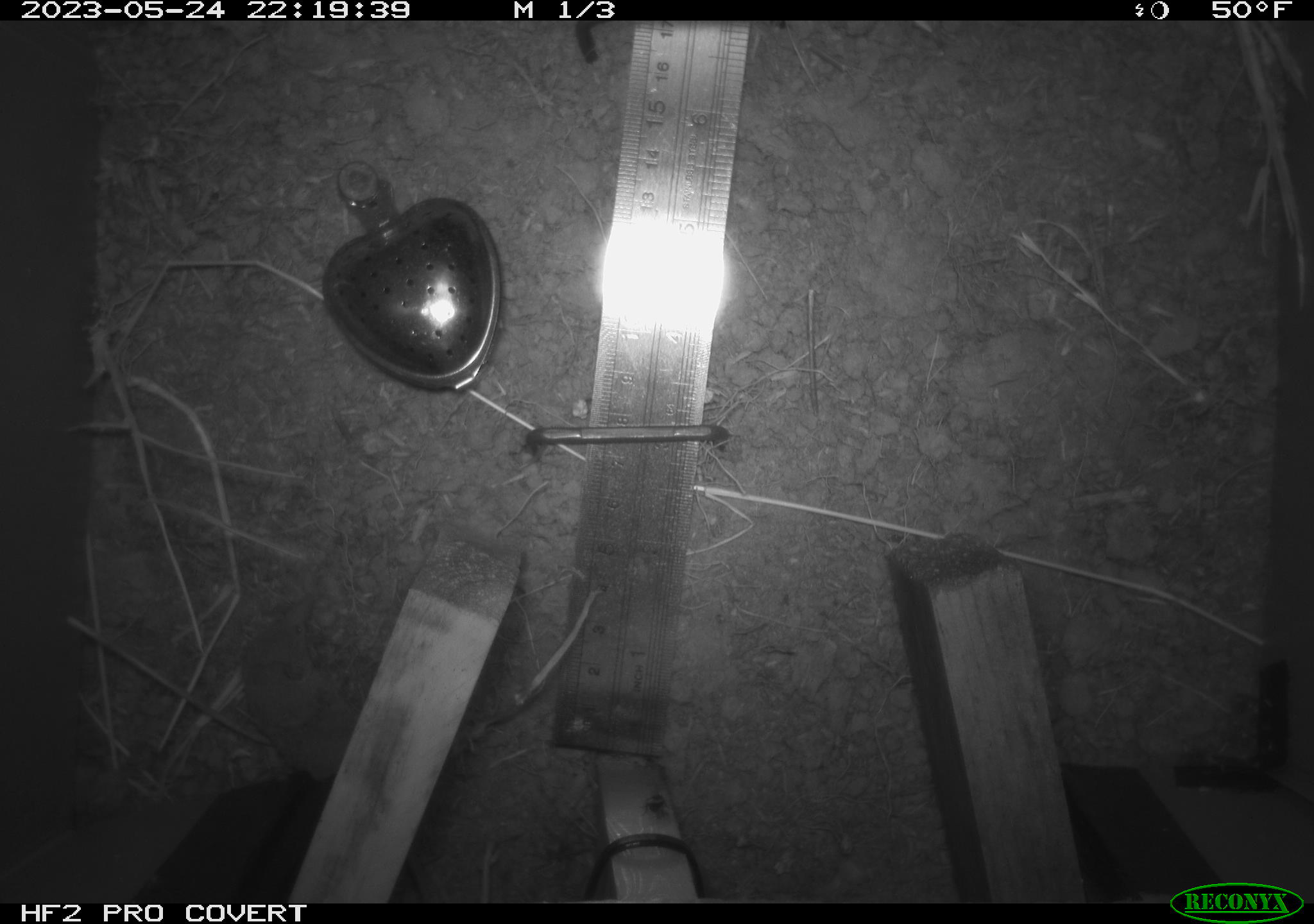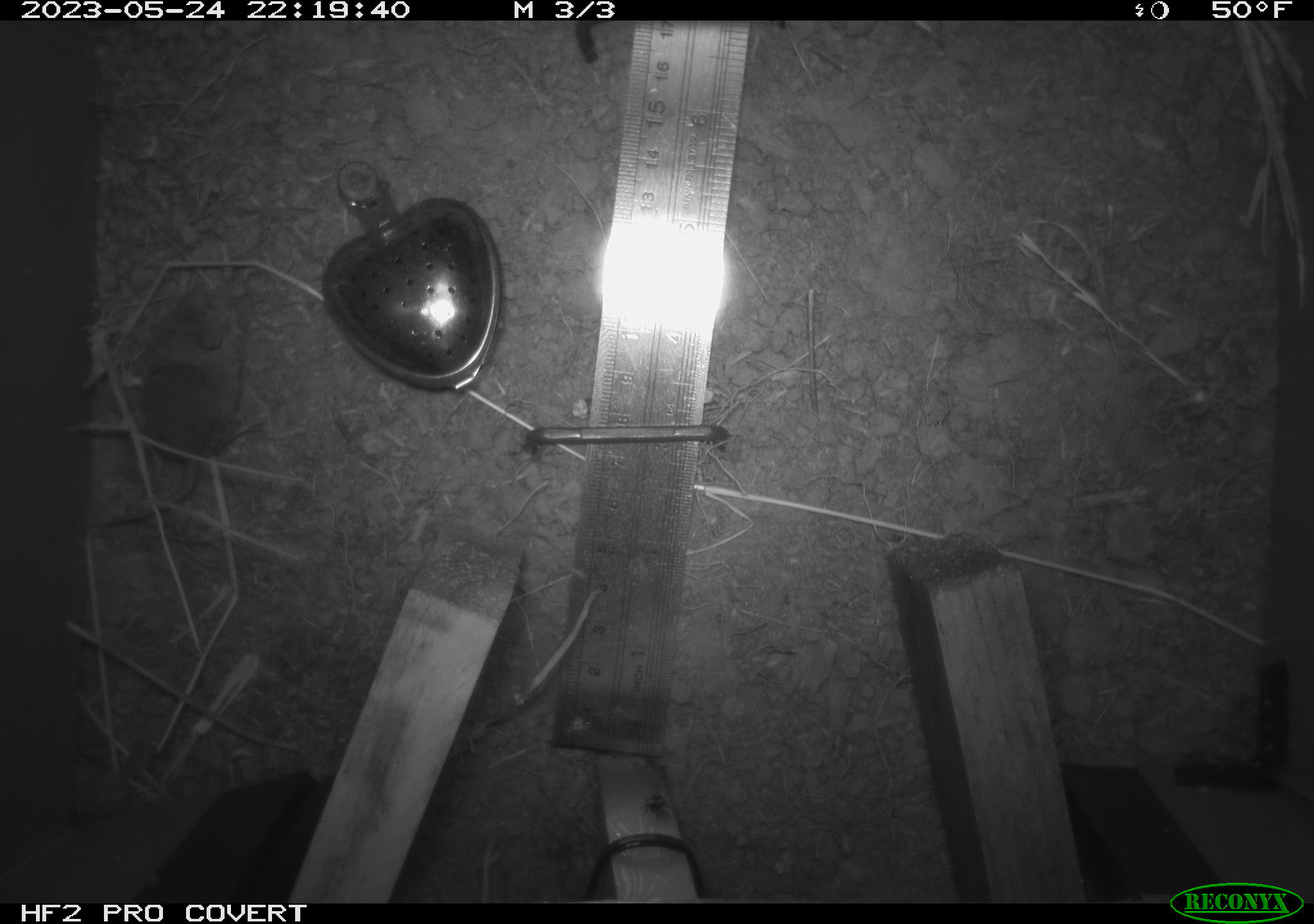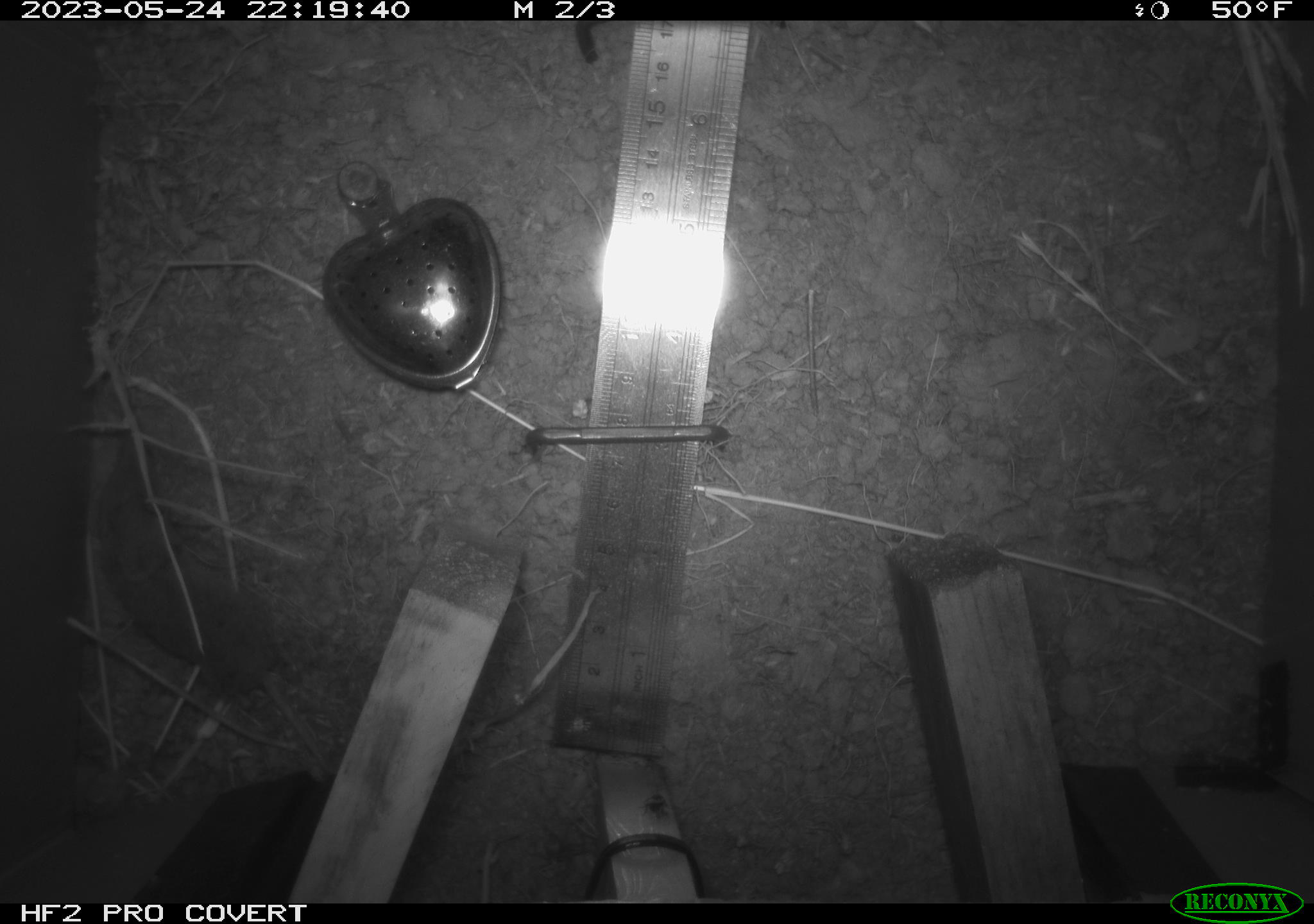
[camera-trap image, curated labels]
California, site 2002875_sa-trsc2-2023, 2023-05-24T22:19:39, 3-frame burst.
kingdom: Animalia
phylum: Chordata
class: Mammalia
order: Rodentia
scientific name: Rodentia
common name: mouse species